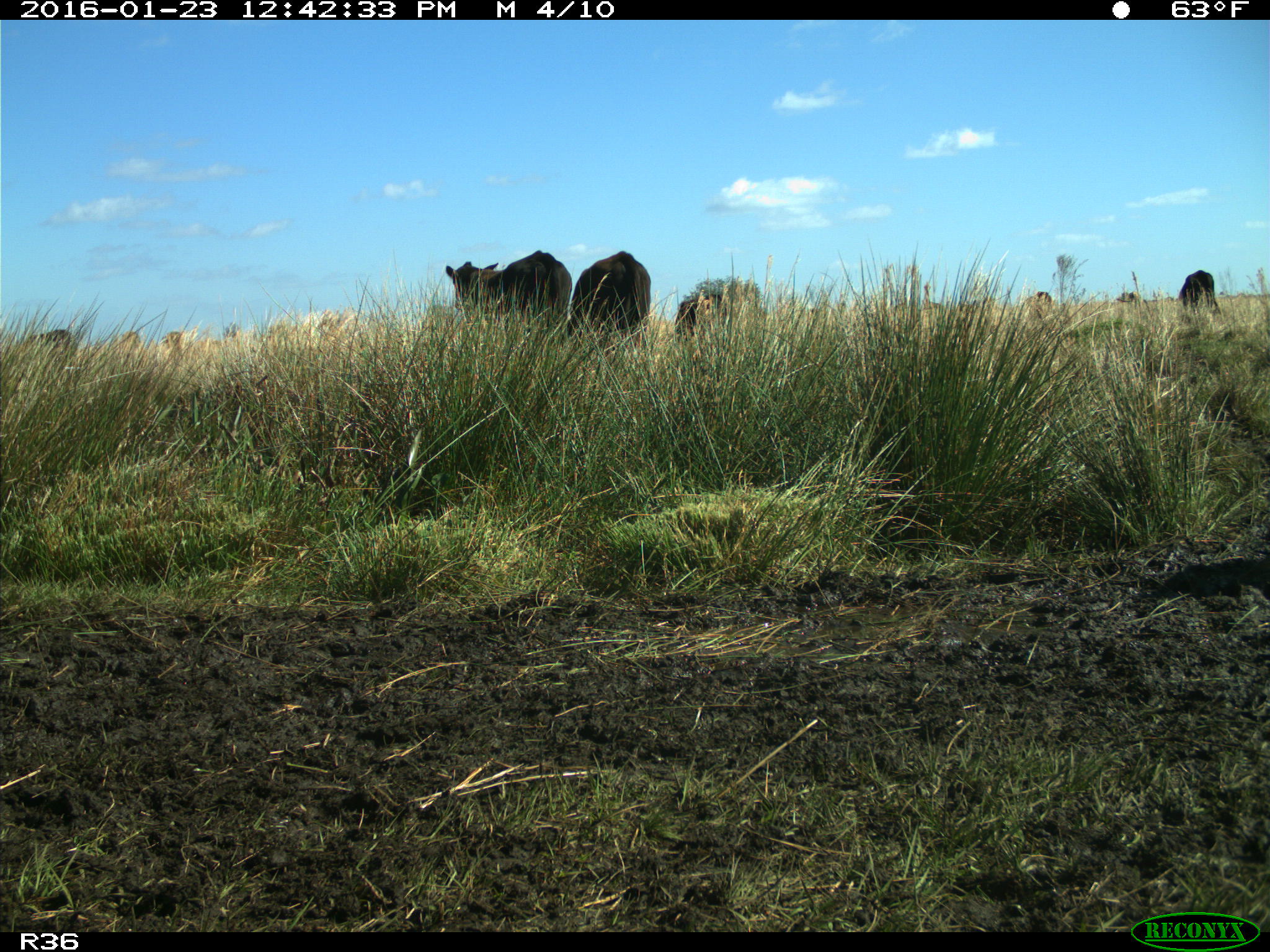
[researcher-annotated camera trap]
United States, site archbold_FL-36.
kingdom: Animalia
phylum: Chordata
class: Mammalia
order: Artiodactyla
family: Bovidae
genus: Bos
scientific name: Bos taurus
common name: domestic cow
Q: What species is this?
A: Bos taurus (domestic cow).